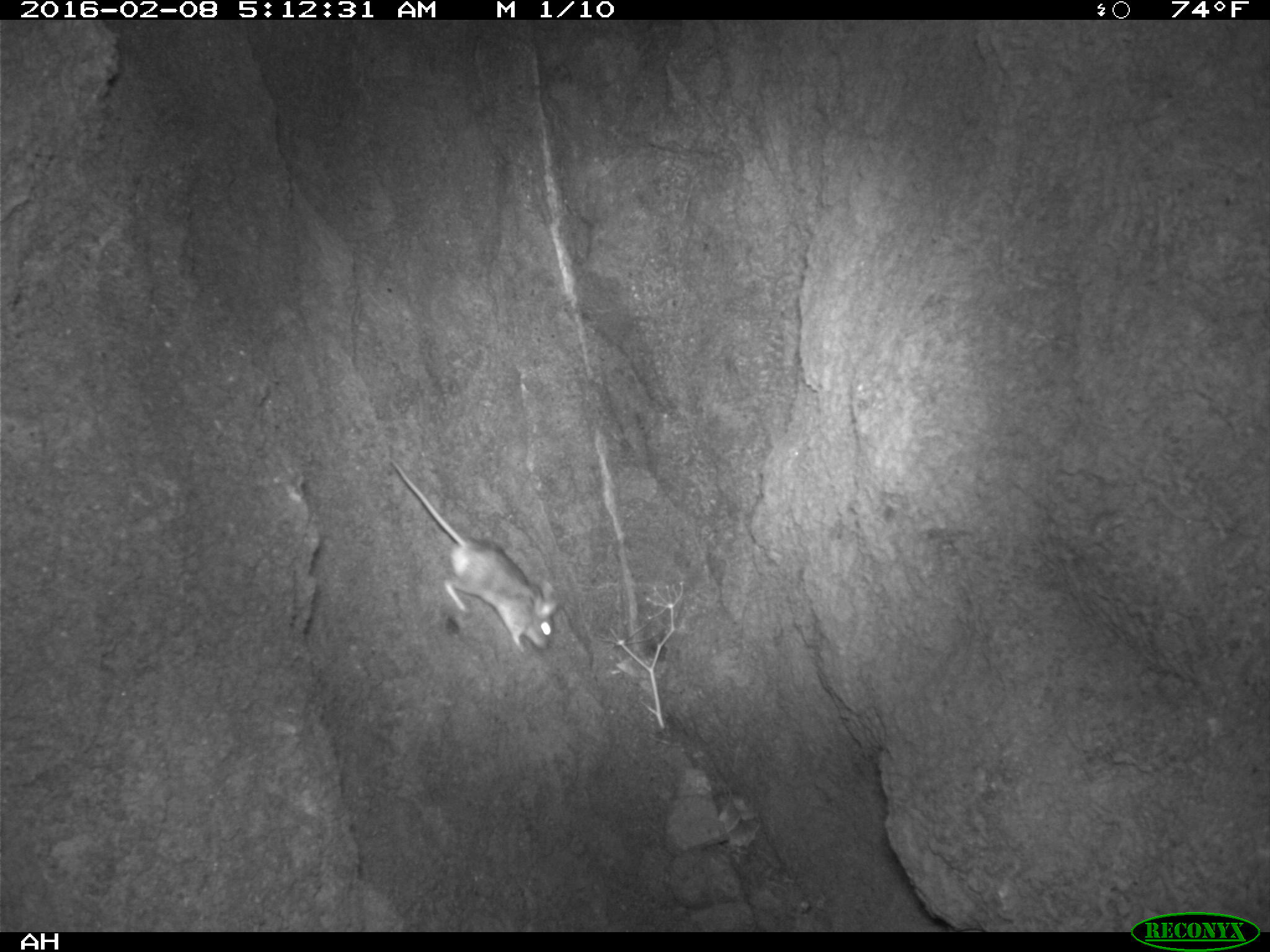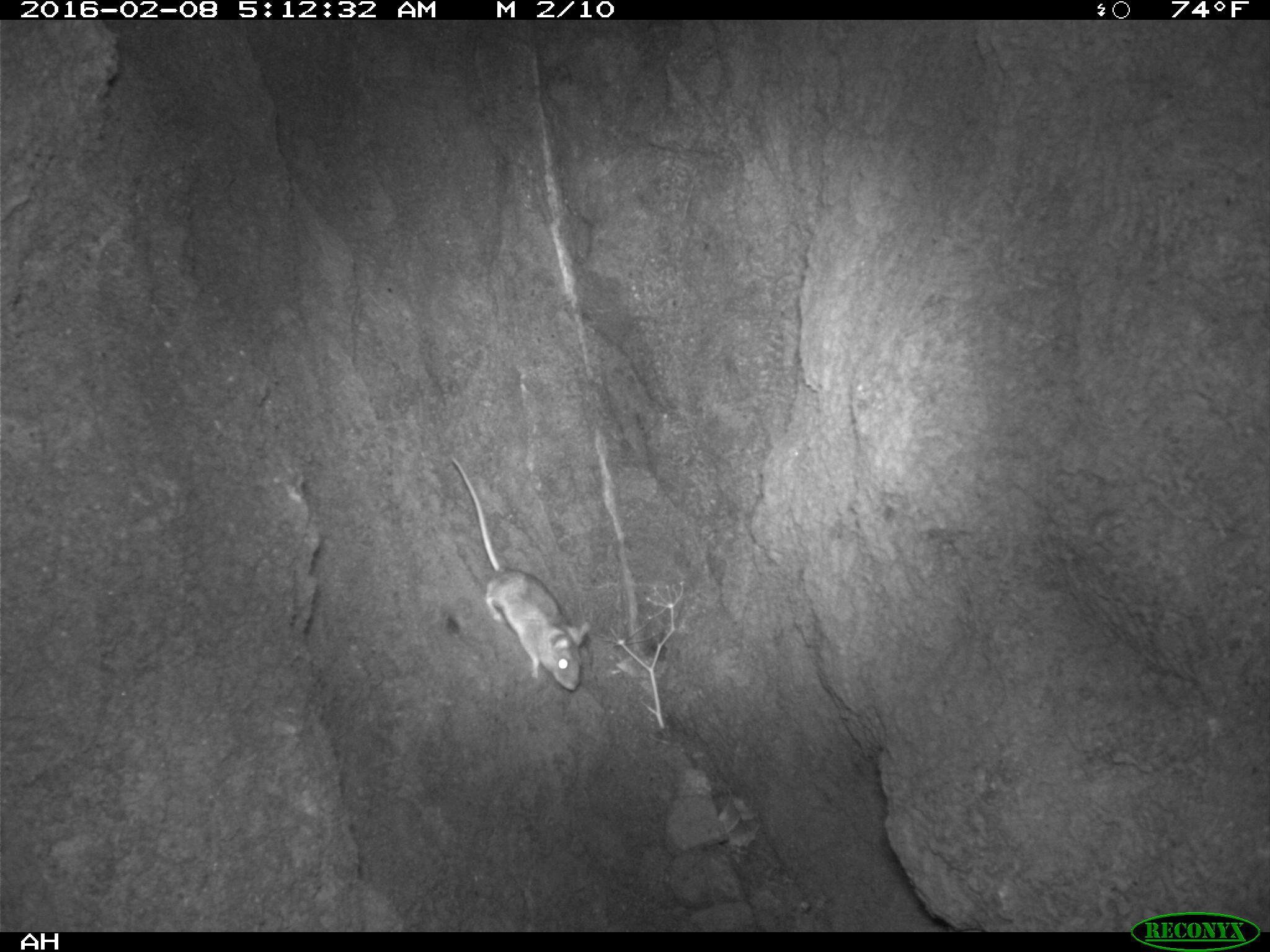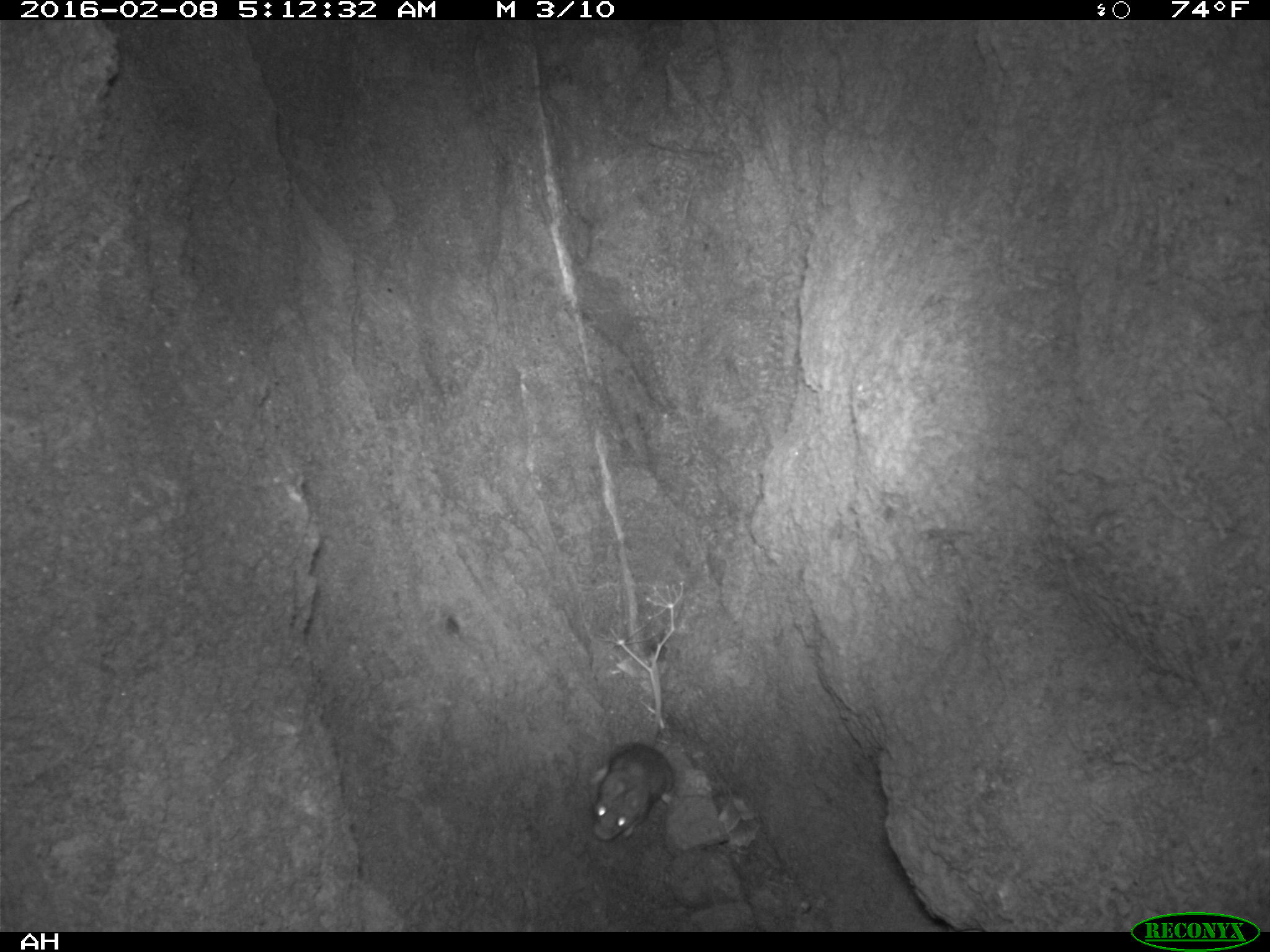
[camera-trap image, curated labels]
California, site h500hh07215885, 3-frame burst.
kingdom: Animalia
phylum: Chordata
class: Mammalia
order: Rodentia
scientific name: Rodentia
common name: rodent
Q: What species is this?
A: Rodent (Rodentia).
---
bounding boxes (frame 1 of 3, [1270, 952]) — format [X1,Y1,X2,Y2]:
rodent: [389,457,557,652]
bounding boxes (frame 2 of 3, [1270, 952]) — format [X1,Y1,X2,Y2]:
rodent: [446,457,592,693]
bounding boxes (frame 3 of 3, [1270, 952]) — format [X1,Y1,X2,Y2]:
rodent: [589,651,674,839]